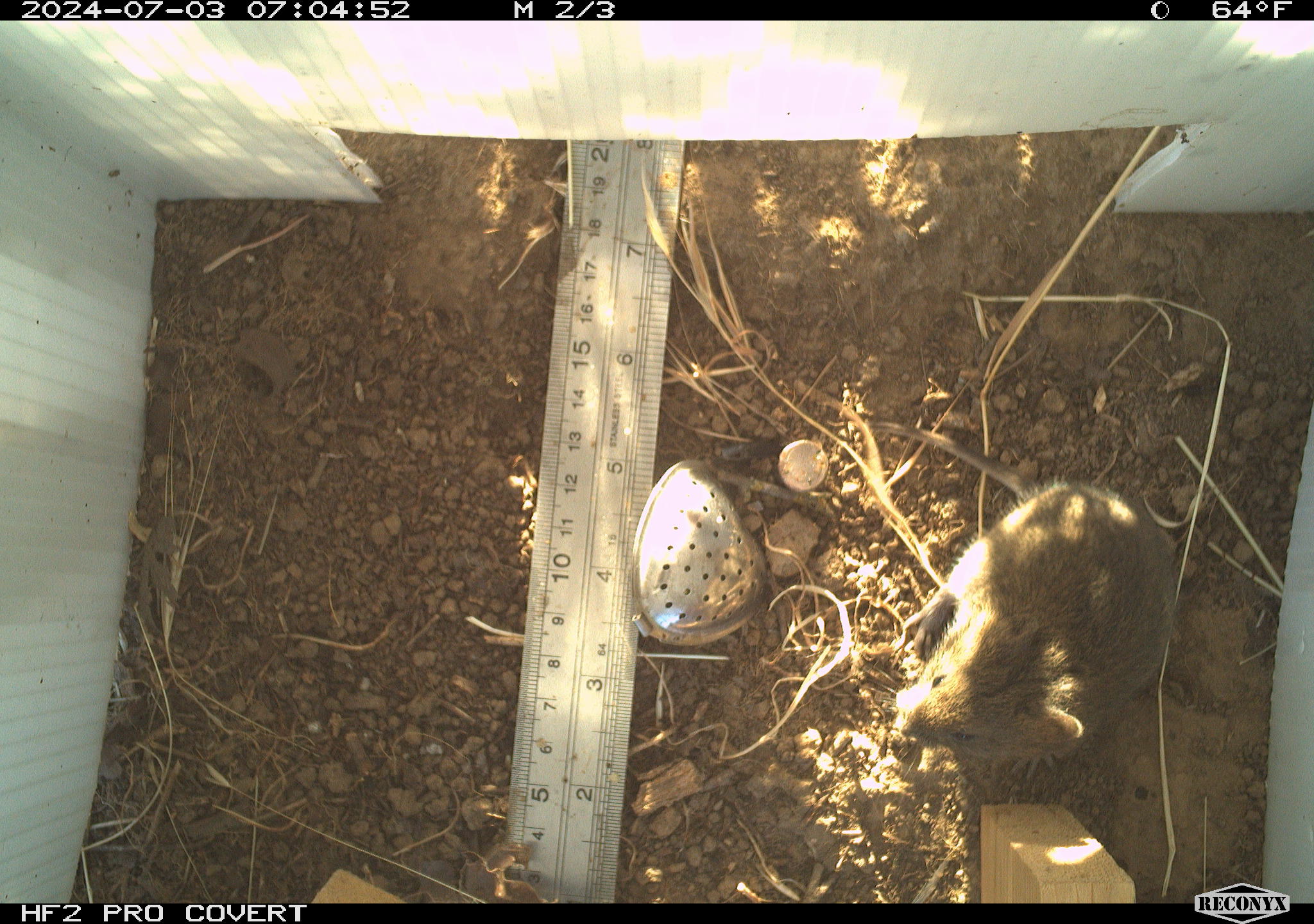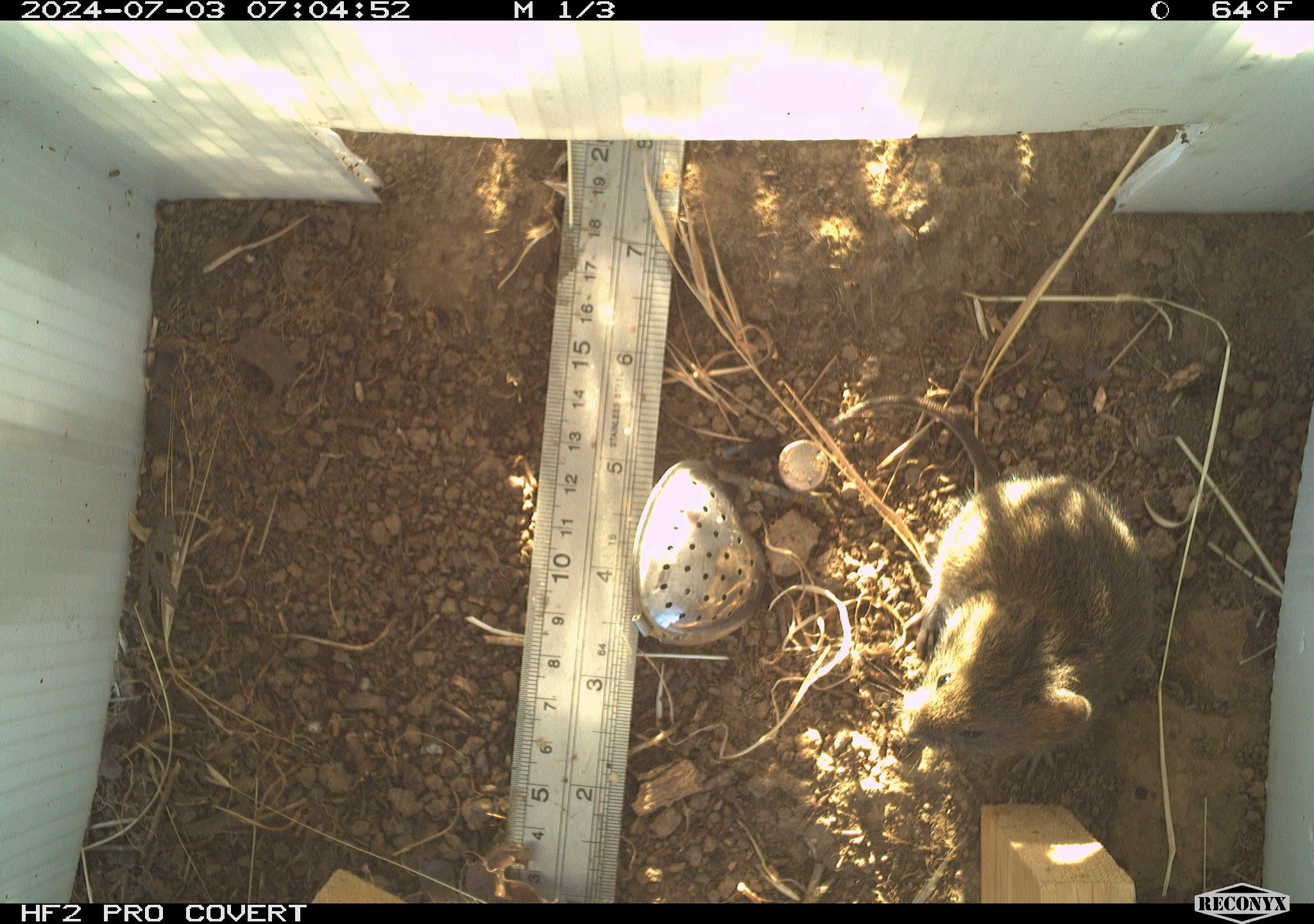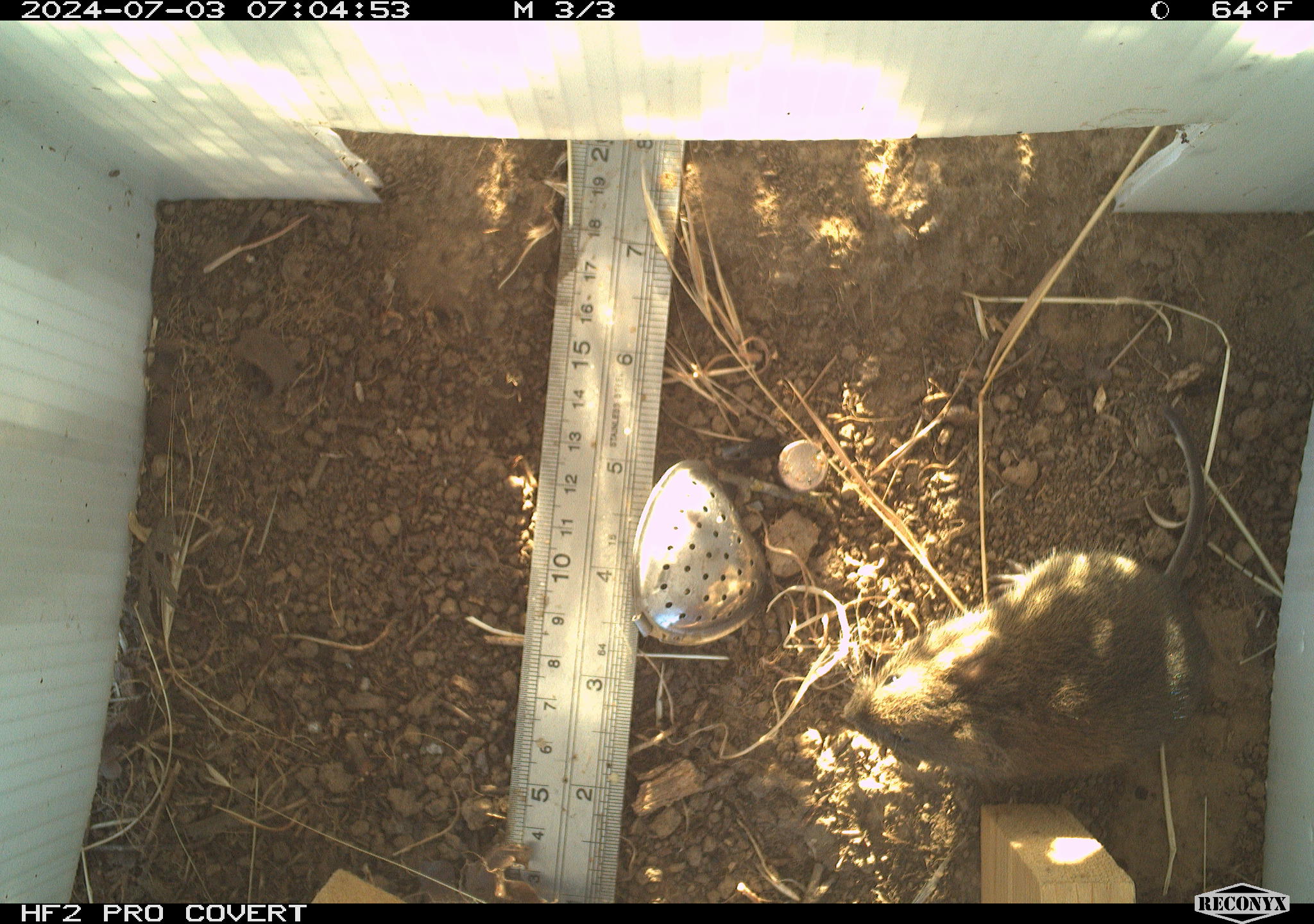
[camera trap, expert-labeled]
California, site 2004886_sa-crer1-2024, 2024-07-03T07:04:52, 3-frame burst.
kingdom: Animalia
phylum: Chordata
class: Mammalia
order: Rodentia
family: Cricetidae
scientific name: Arvicolinae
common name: voles, lemmings, and muskrats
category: arvicolinae subfamily